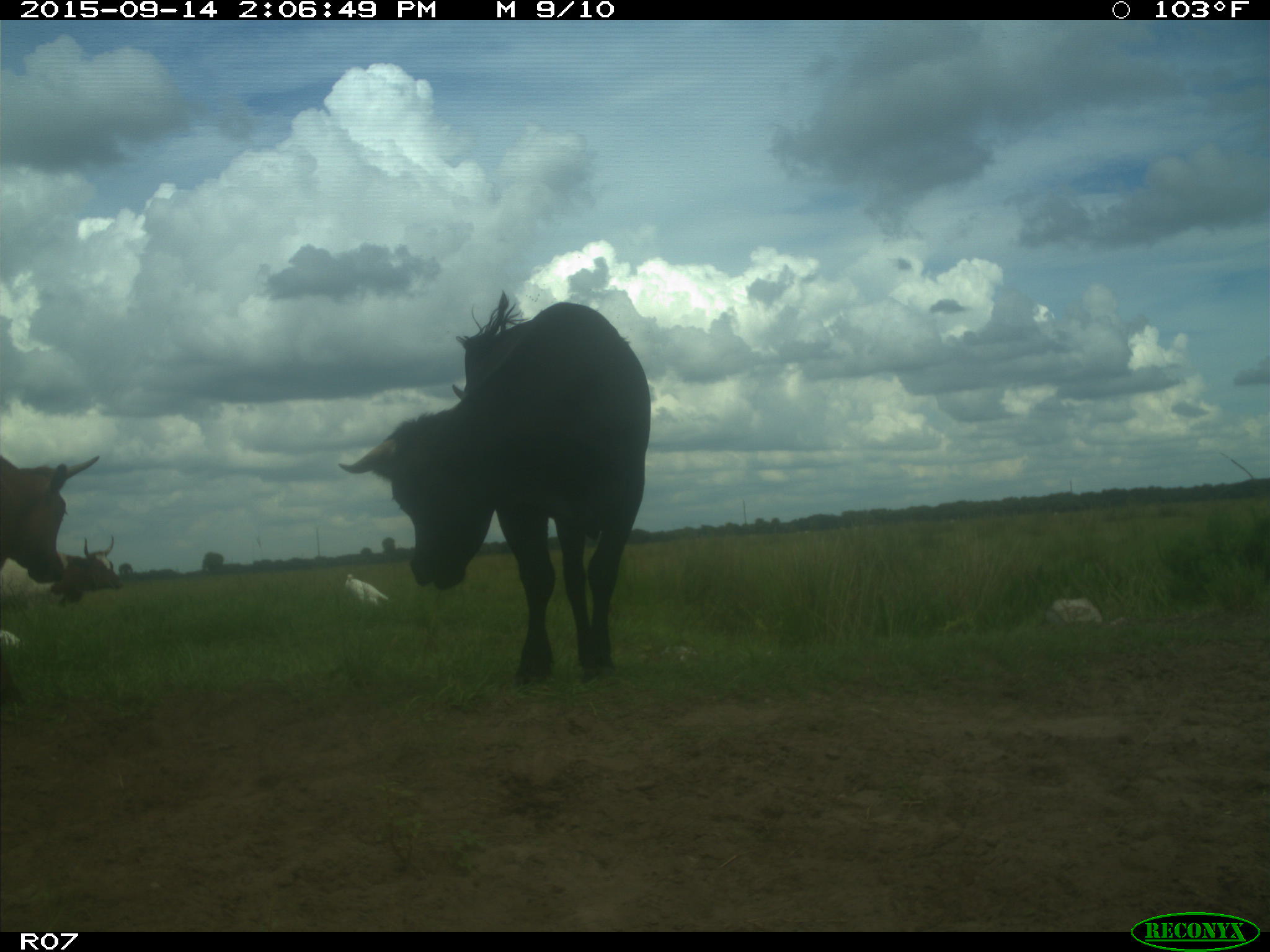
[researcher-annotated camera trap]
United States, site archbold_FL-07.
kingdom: Animalia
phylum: Chordata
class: Mammalia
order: Artiodactyla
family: Bovidae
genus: Bos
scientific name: Bos taurus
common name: domestic cow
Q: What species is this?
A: Bos taurus (domestic cow).